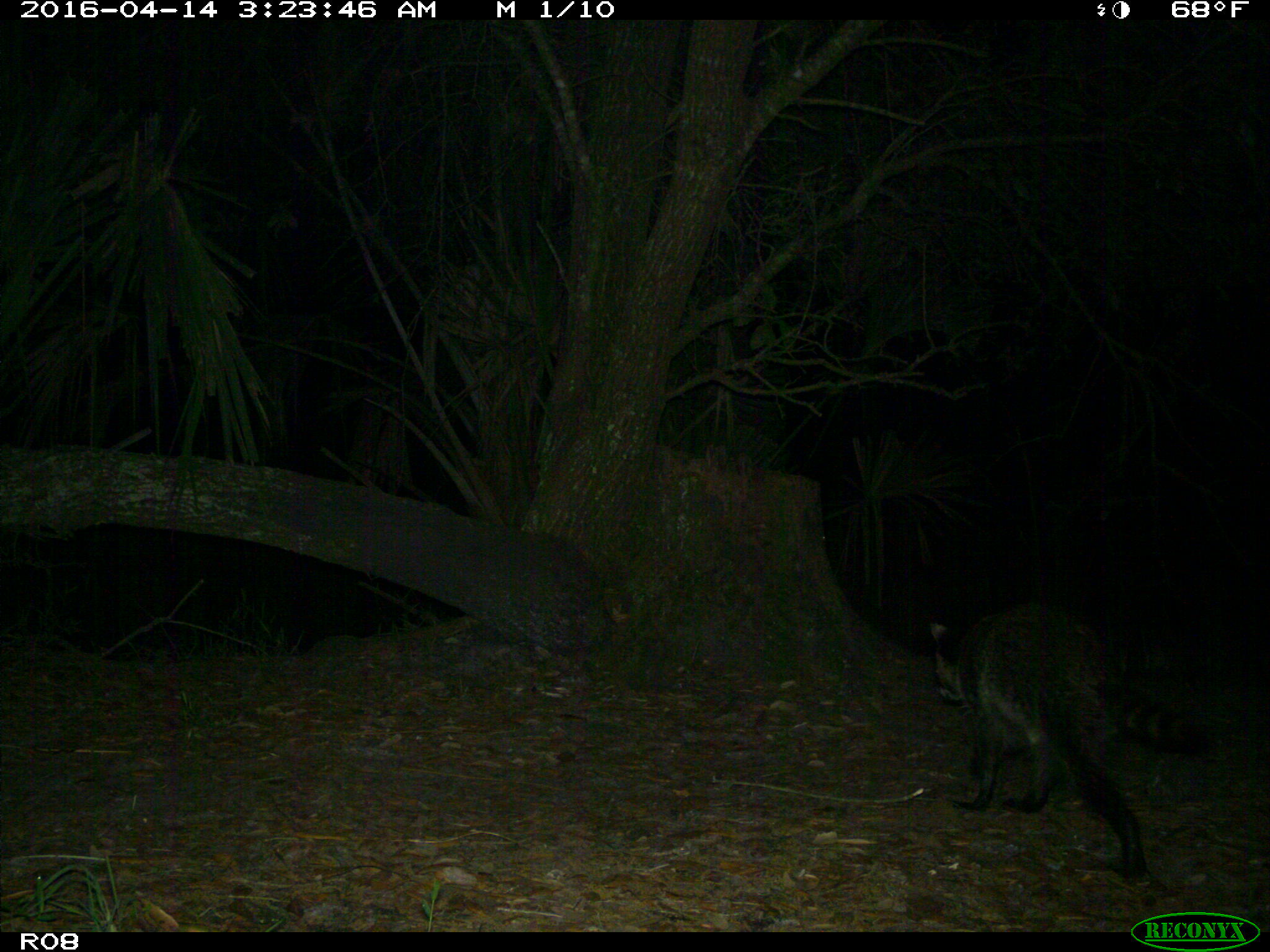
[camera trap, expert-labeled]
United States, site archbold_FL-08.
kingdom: Animalia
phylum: Chordata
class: Mammalia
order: Carnivora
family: Procyonidae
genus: Procyon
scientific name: Procyon lotor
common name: common raccoon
Procyon lotor (common raccoon).